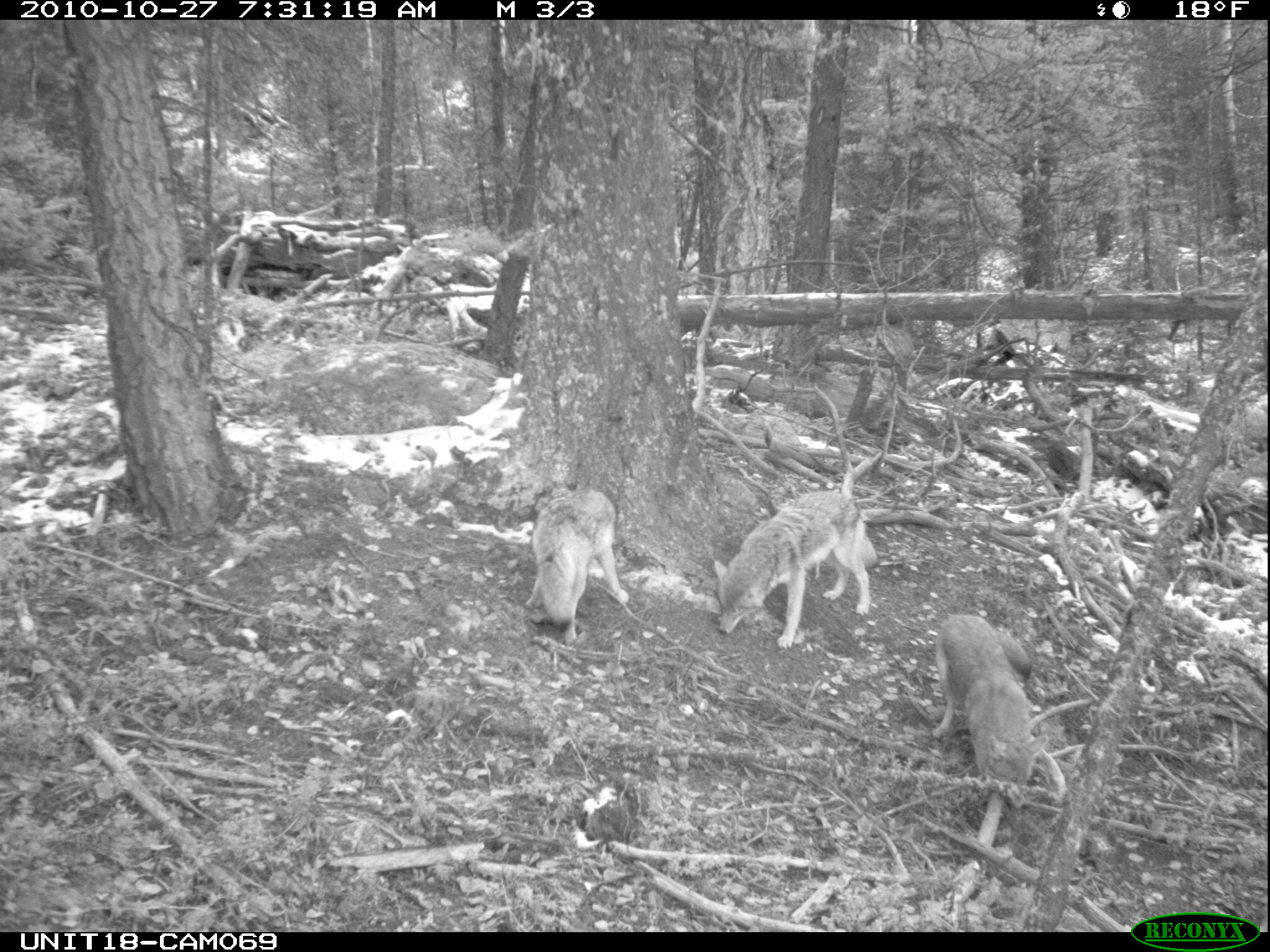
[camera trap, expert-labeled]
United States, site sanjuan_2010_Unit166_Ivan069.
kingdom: Animalia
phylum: Chordata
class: Mammalia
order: Carnivora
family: Canidae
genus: Canis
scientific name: Canis latrans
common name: coyote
Canis latrans (coyote).